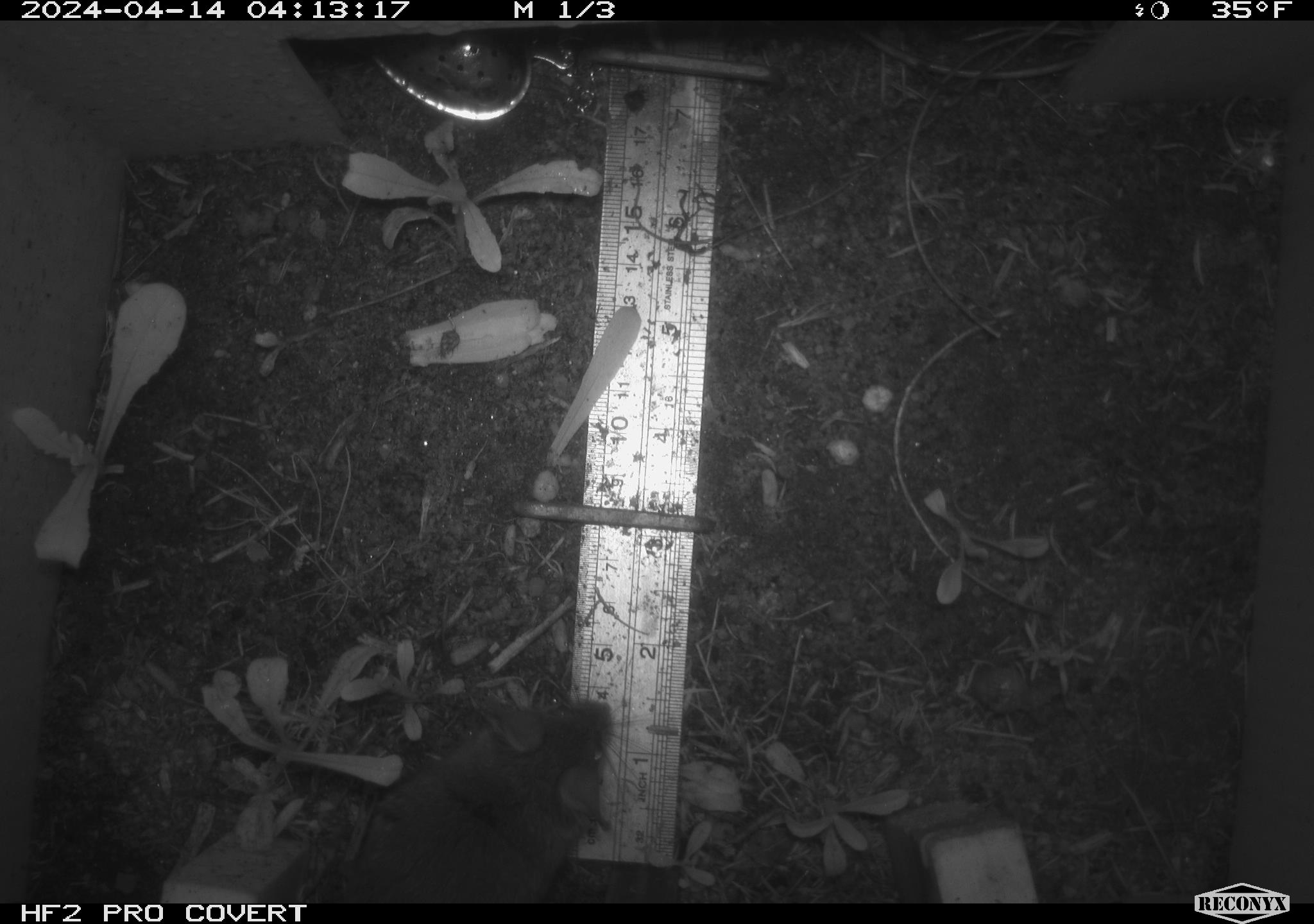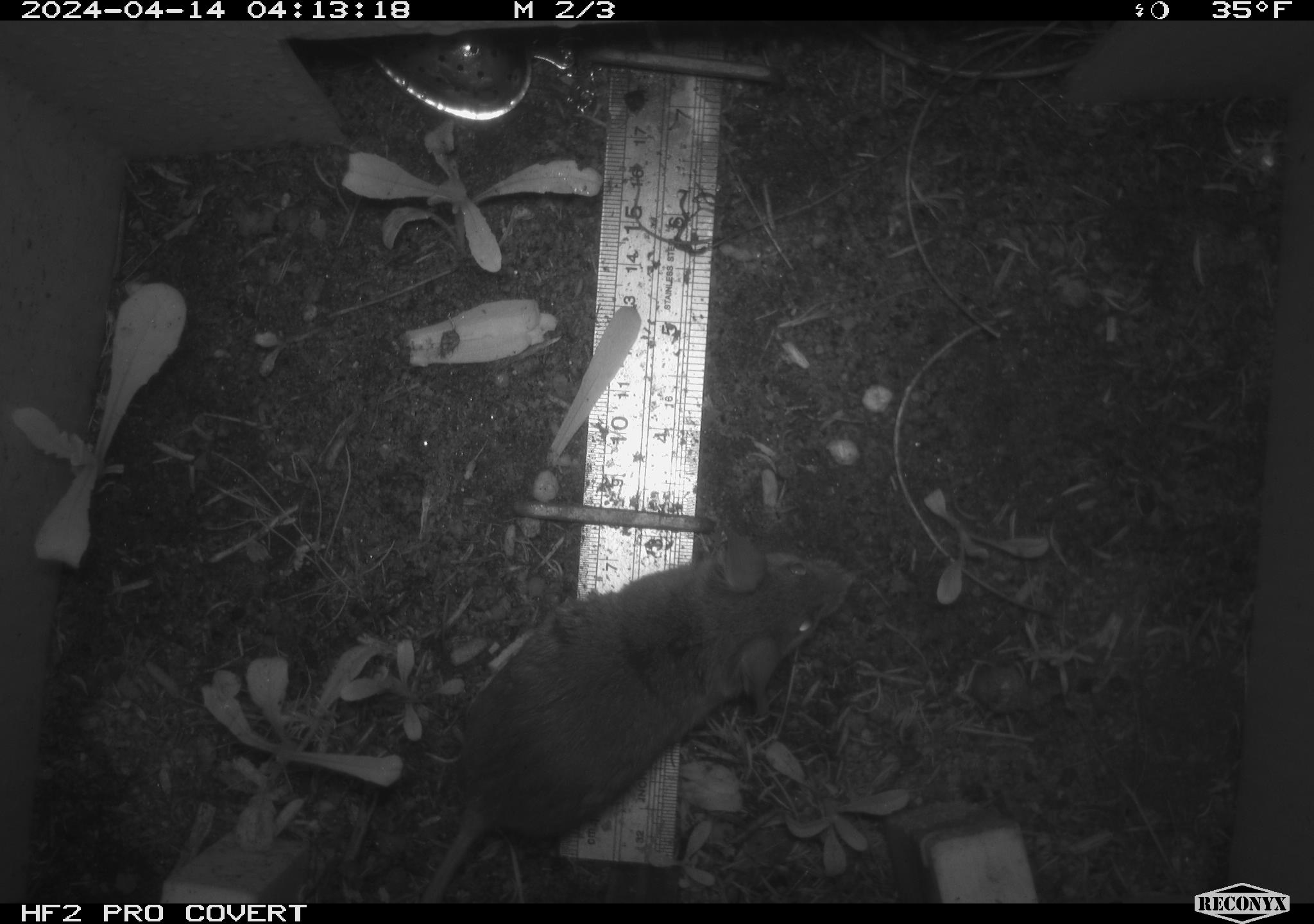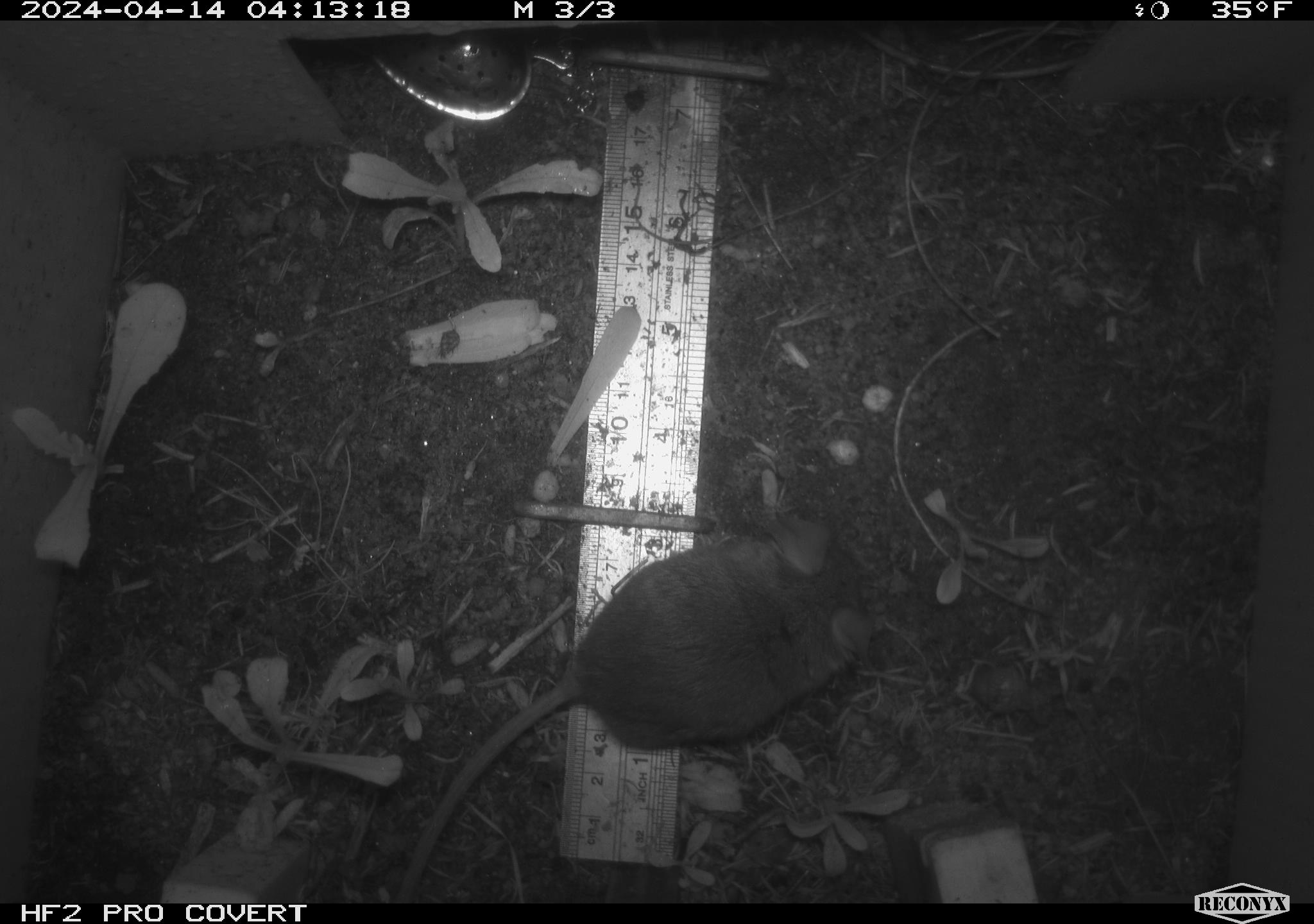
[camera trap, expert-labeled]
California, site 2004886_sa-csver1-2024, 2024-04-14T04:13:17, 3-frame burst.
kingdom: Animalia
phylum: Chordata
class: Mammalia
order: Rodentia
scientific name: Rodentia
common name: rodent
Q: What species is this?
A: Rodent (Rodentia).